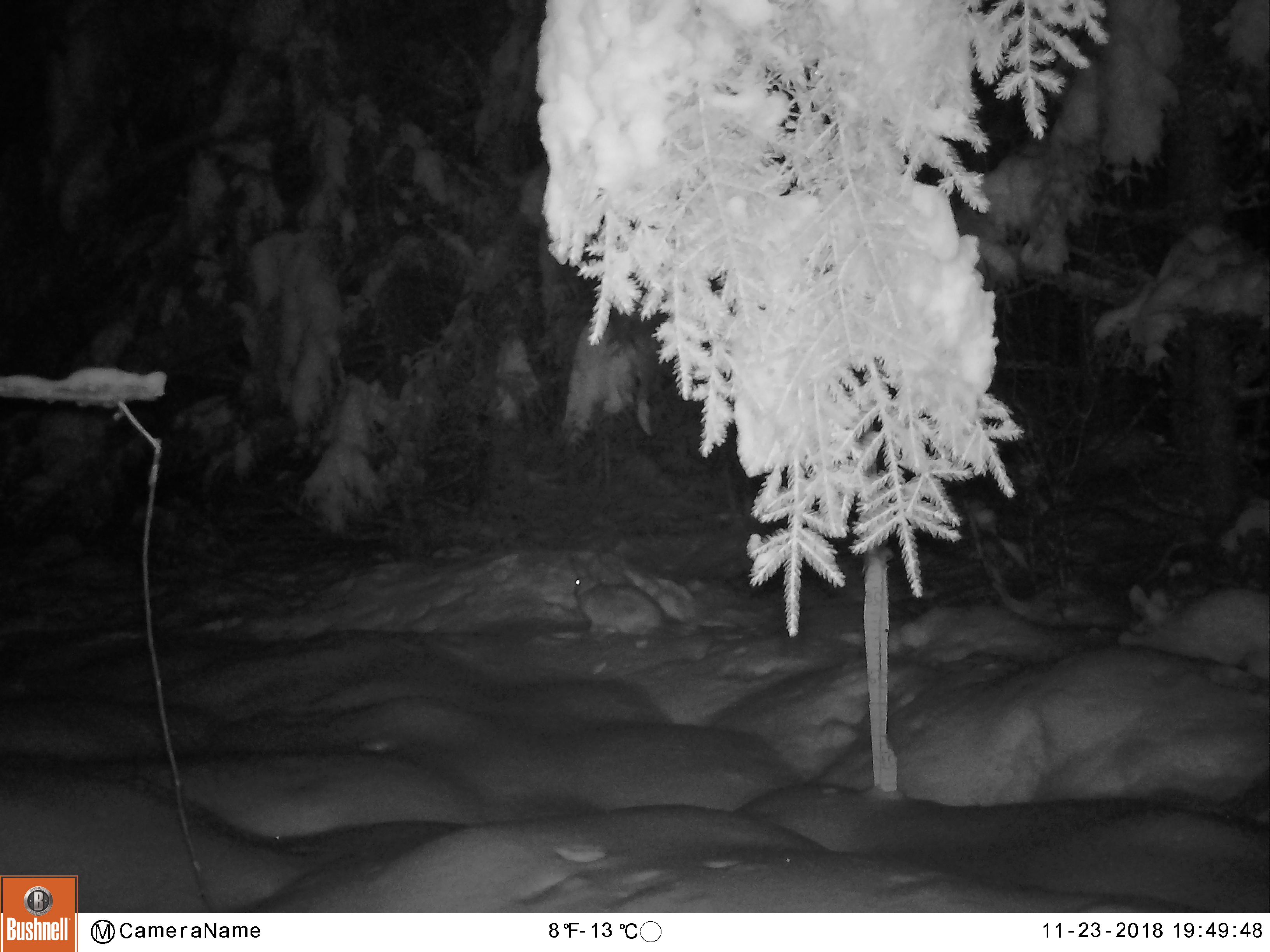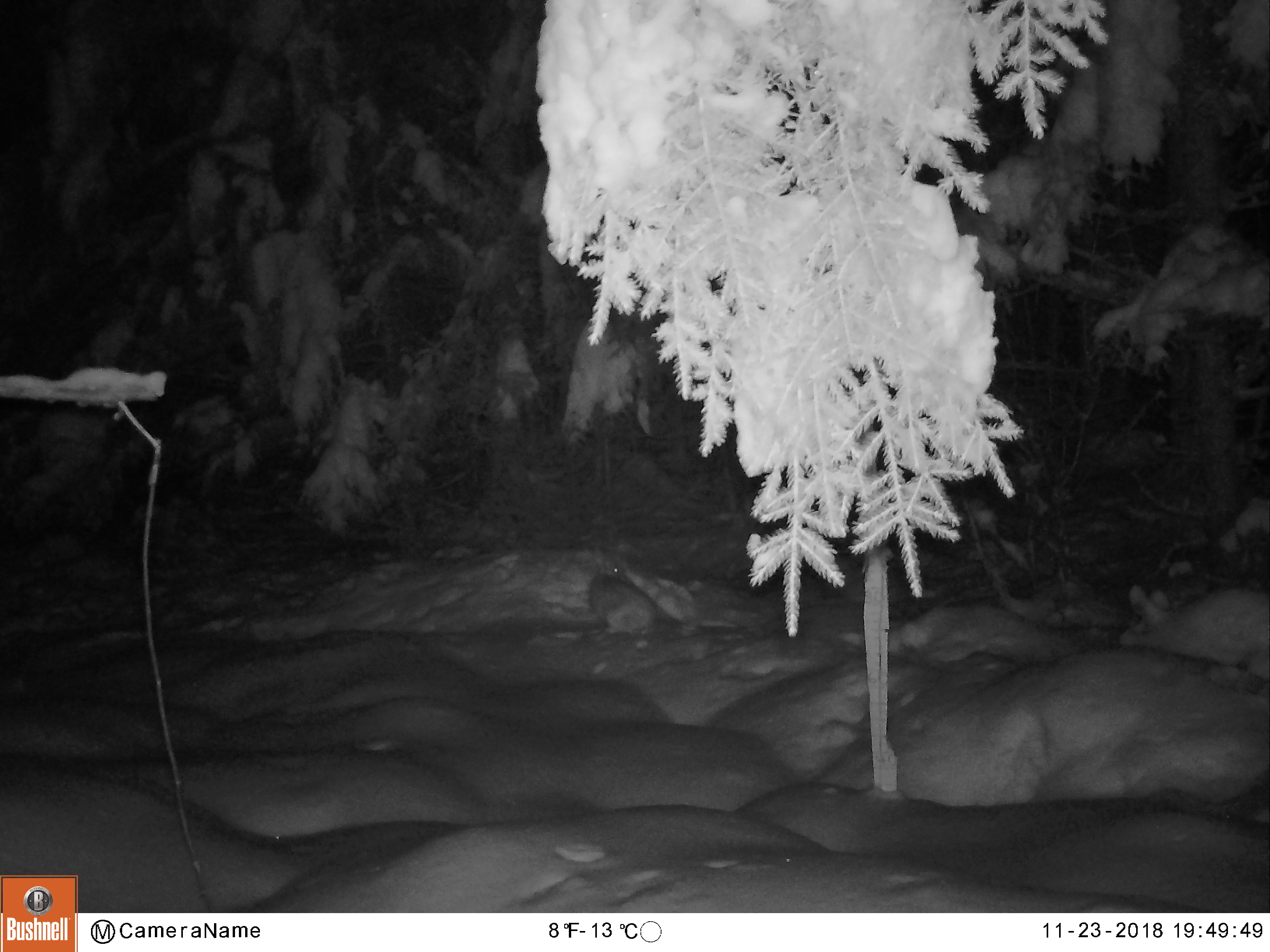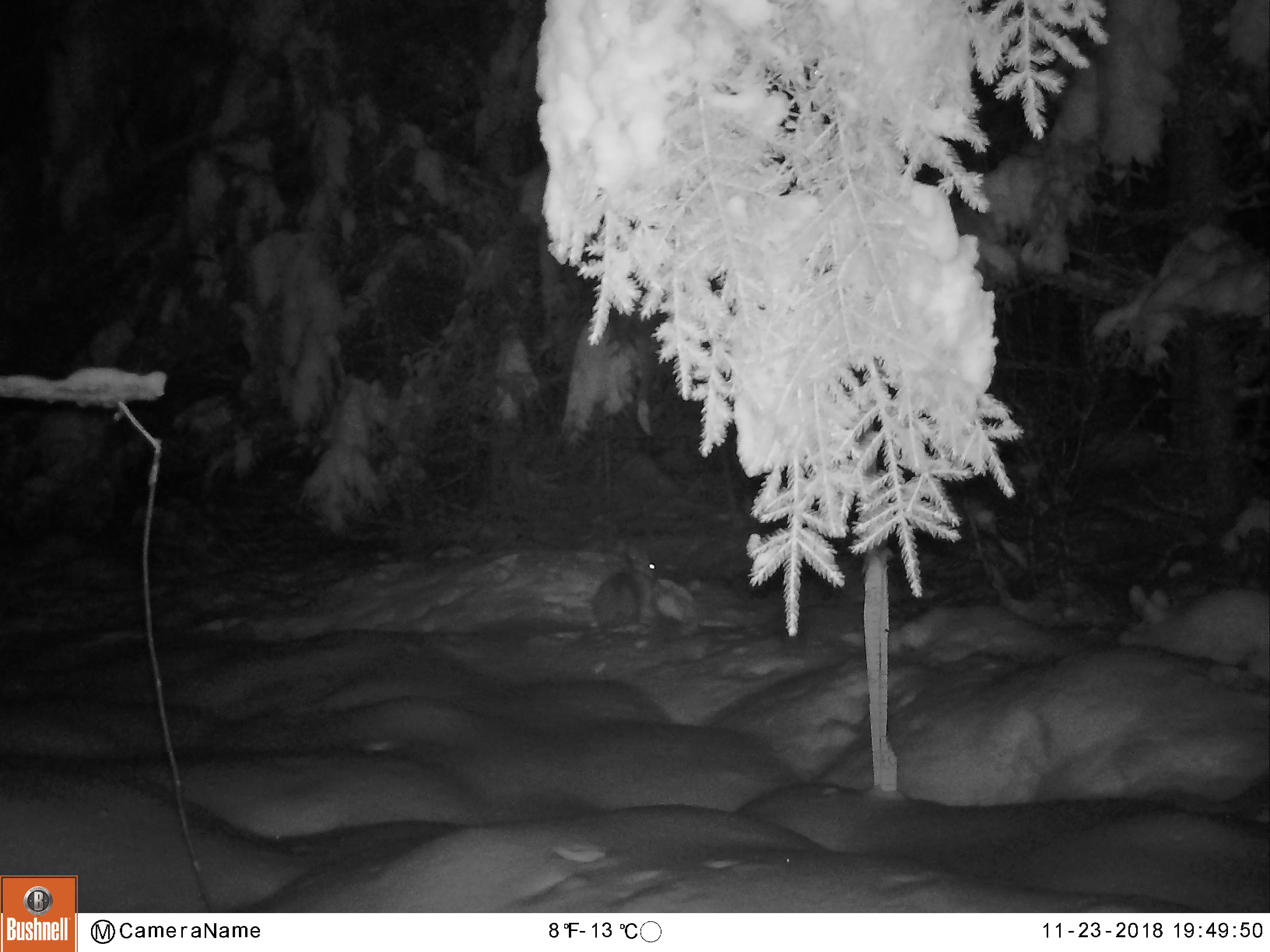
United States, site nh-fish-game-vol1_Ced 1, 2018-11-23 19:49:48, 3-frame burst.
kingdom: Animalia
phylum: Chordata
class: Mammalia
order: Lagomorpha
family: Leporidae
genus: Lepus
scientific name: Lepus americanus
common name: snowshoe hare